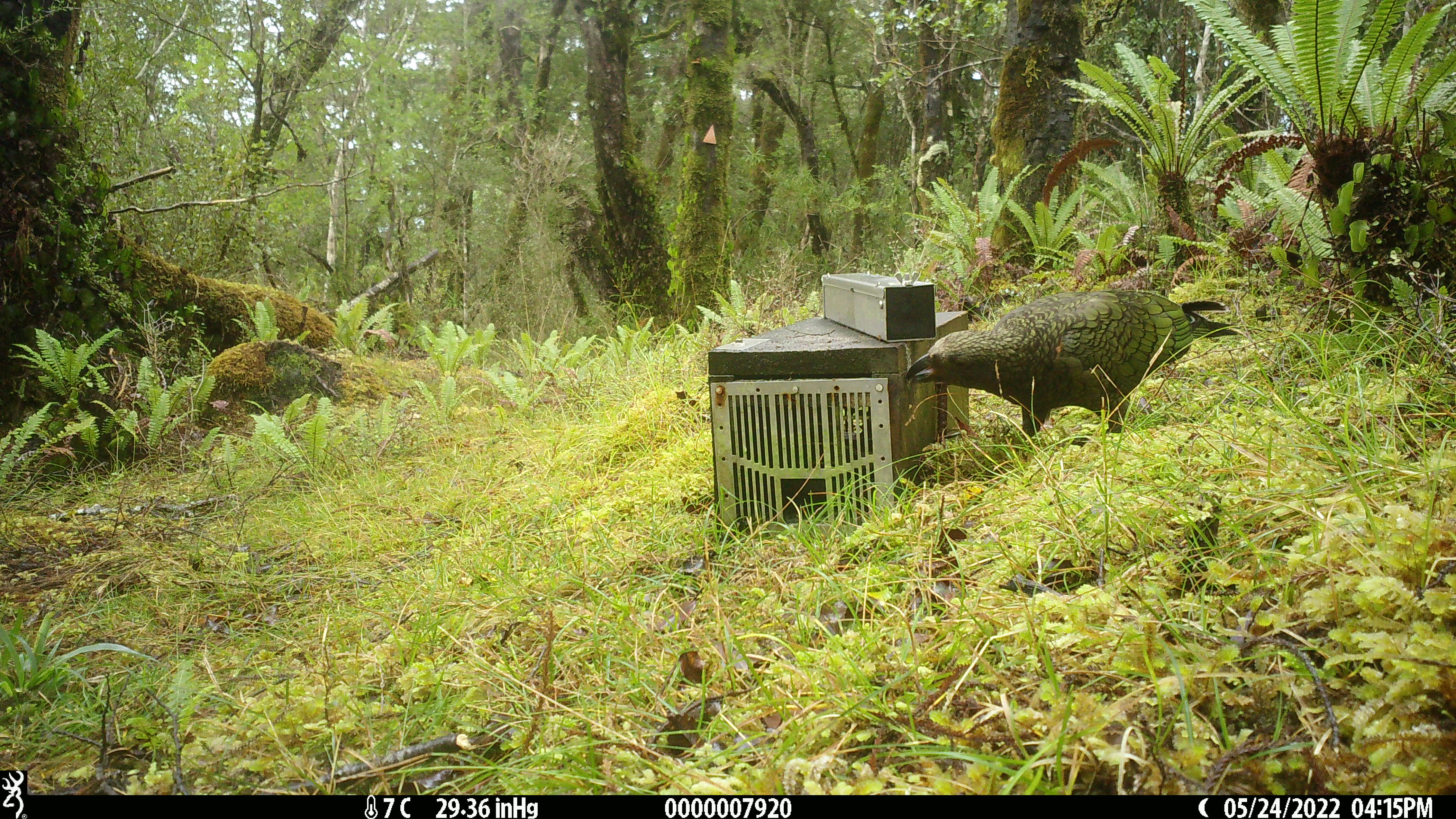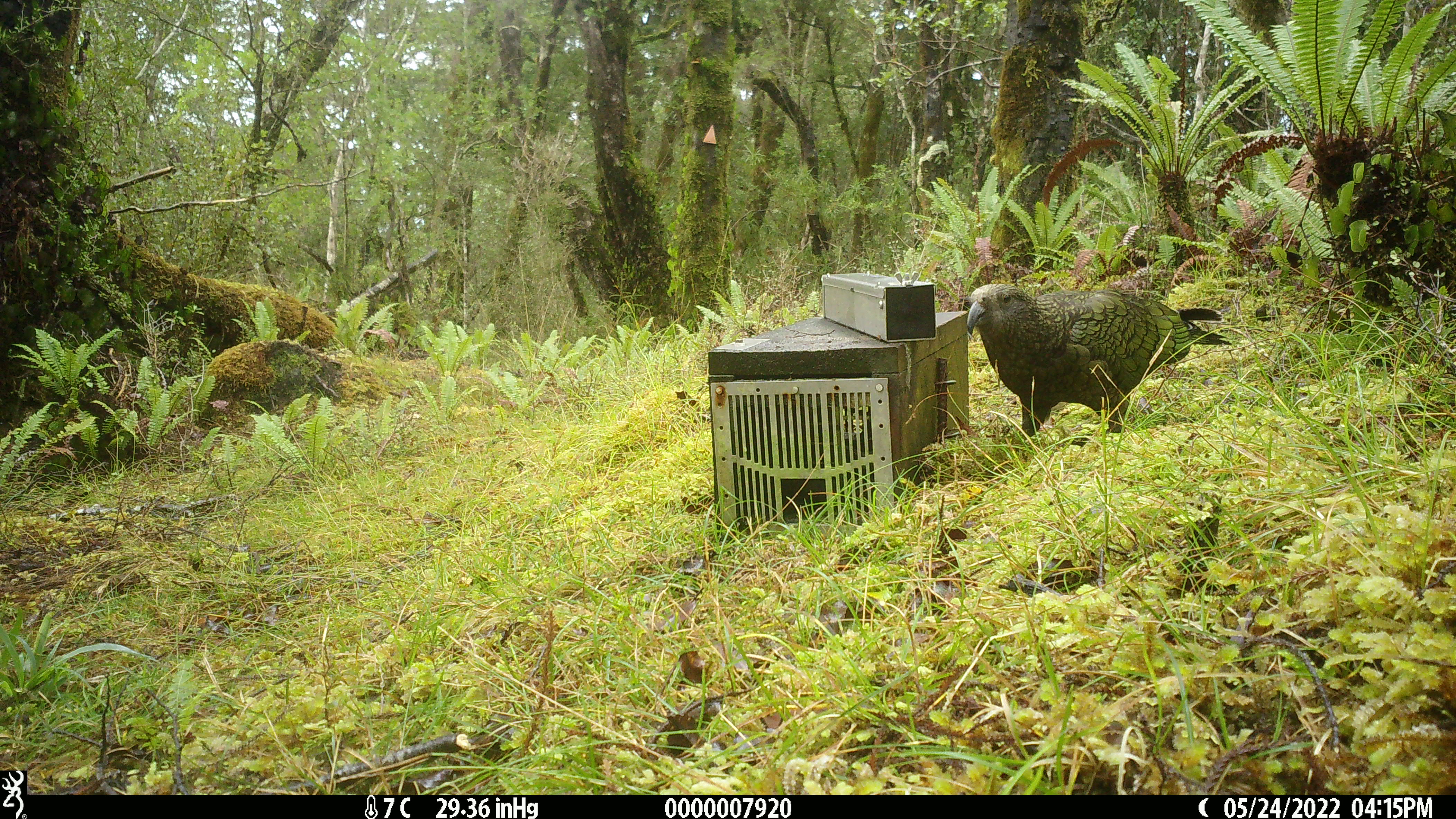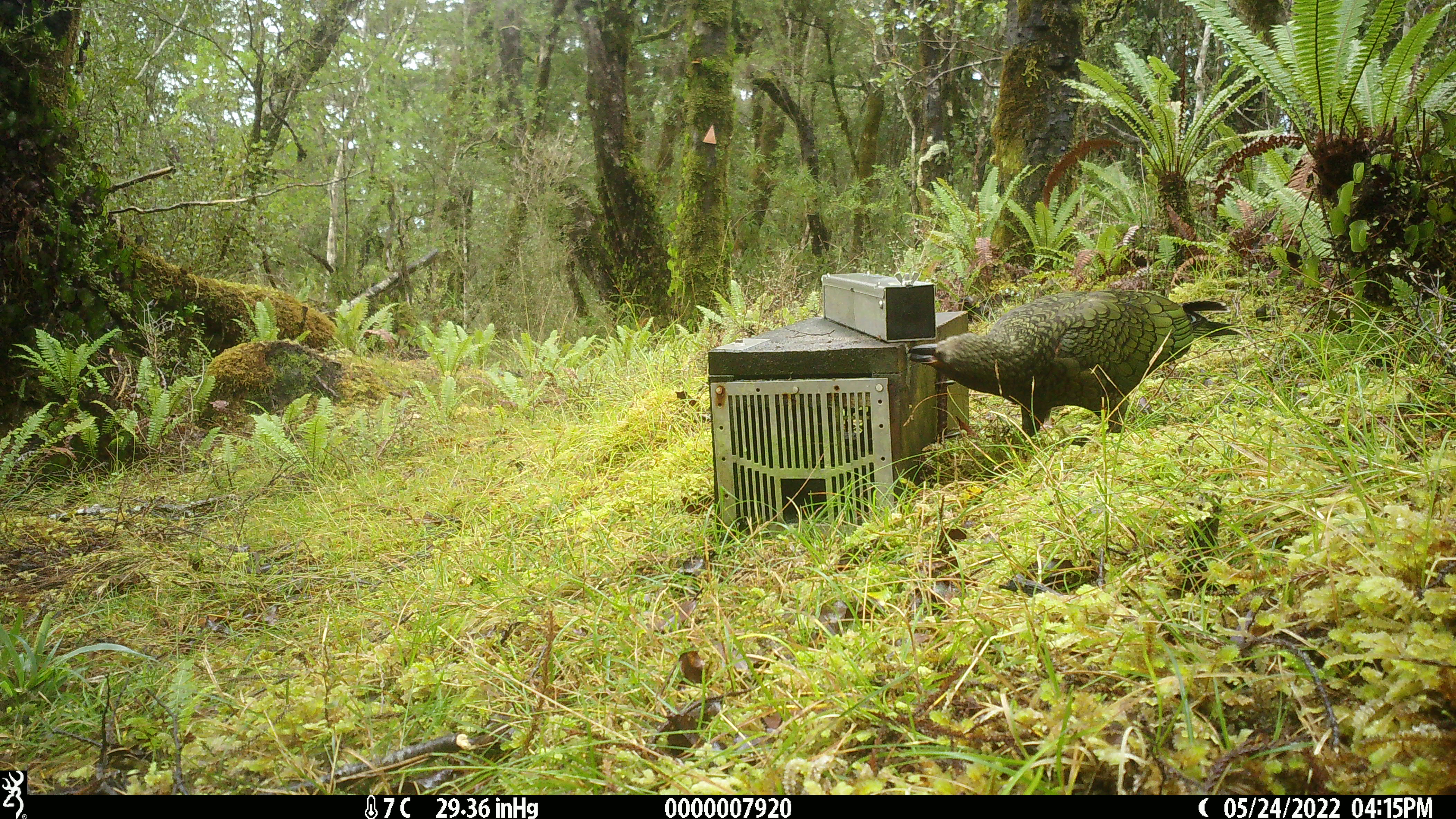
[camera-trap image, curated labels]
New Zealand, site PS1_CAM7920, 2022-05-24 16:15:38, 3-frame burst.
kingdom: Animalia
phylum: Chordata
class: Aves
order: Psittaciformes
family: Strigopidae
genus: Nestor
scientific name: Nestor notabilis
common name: kea